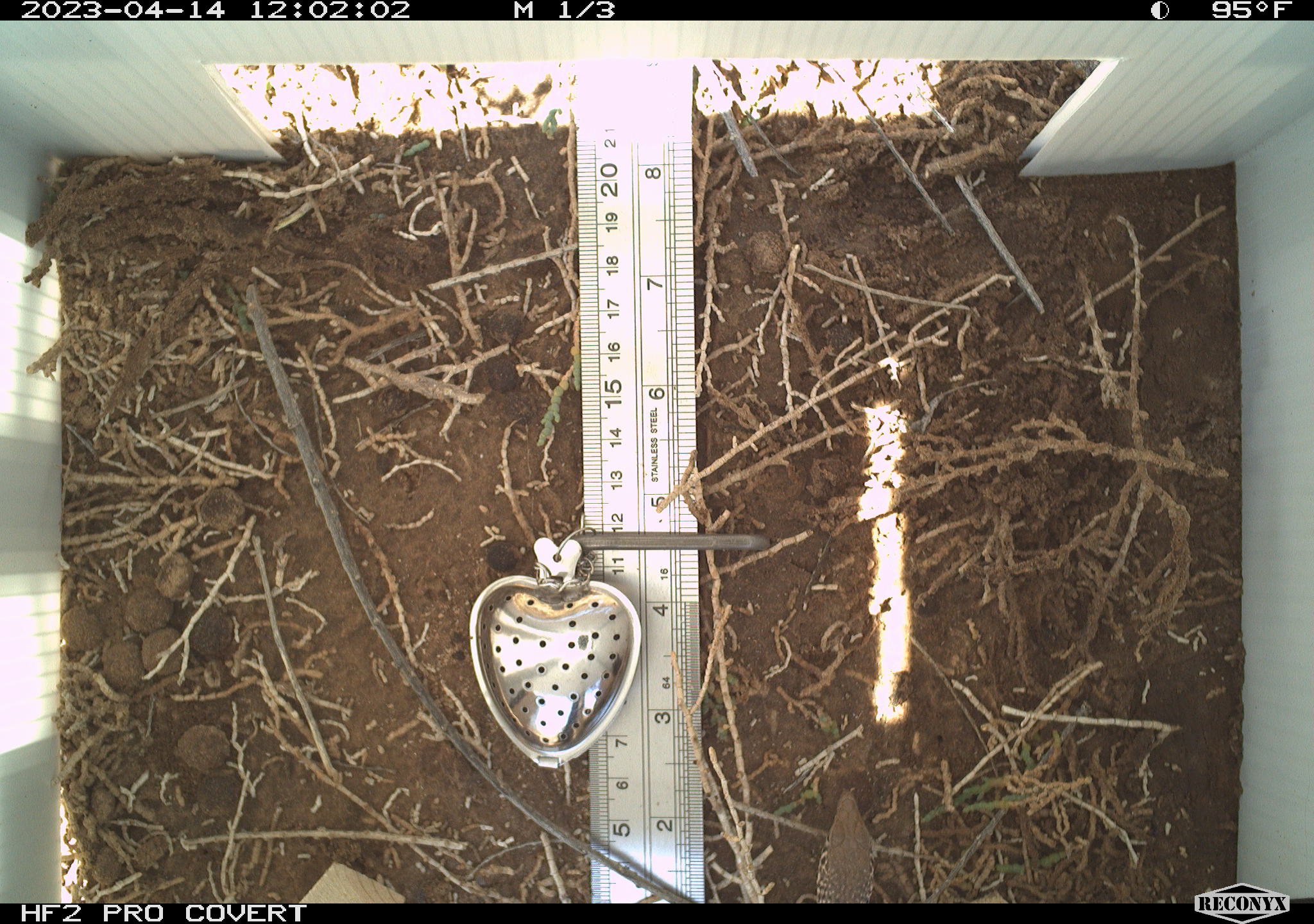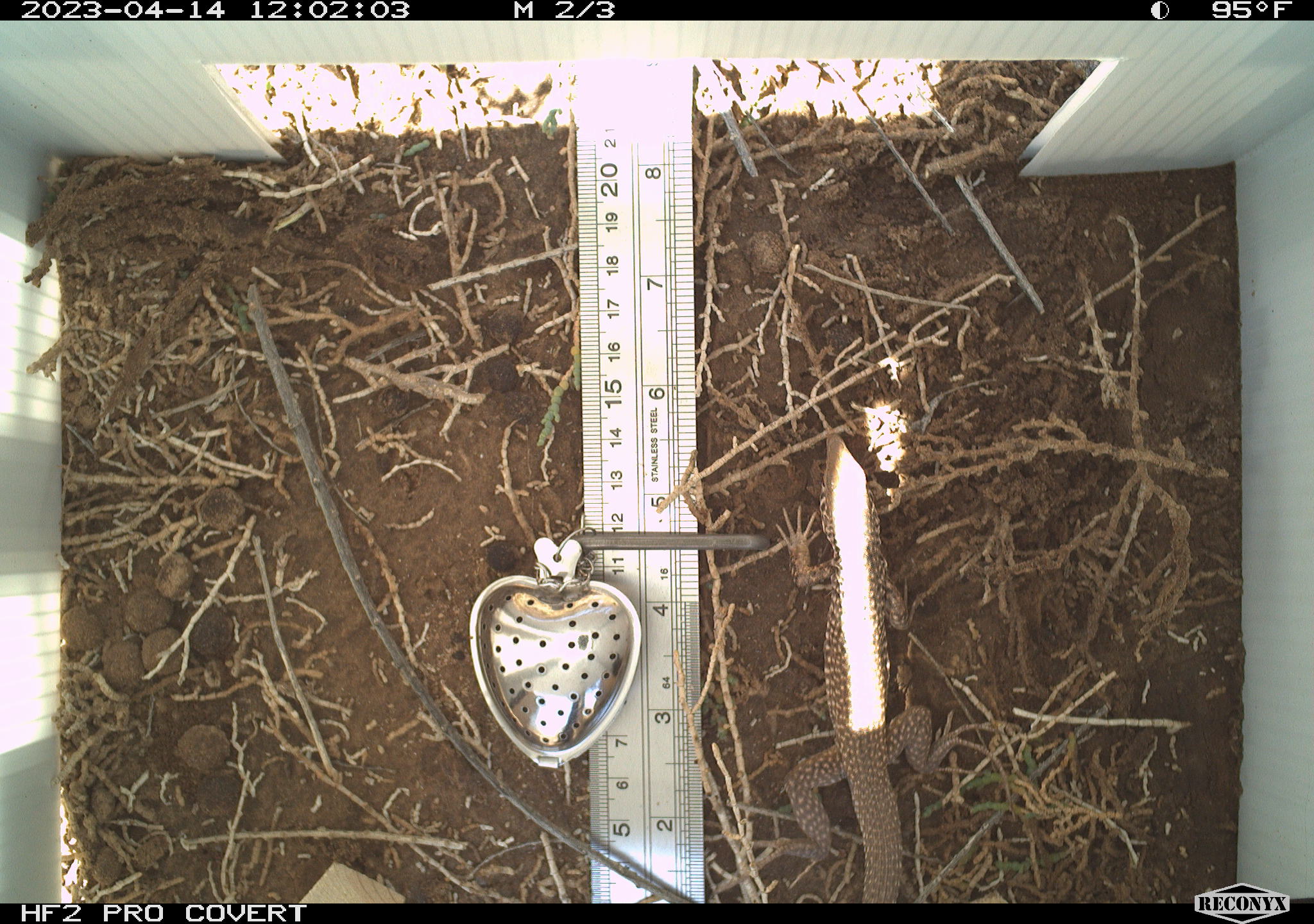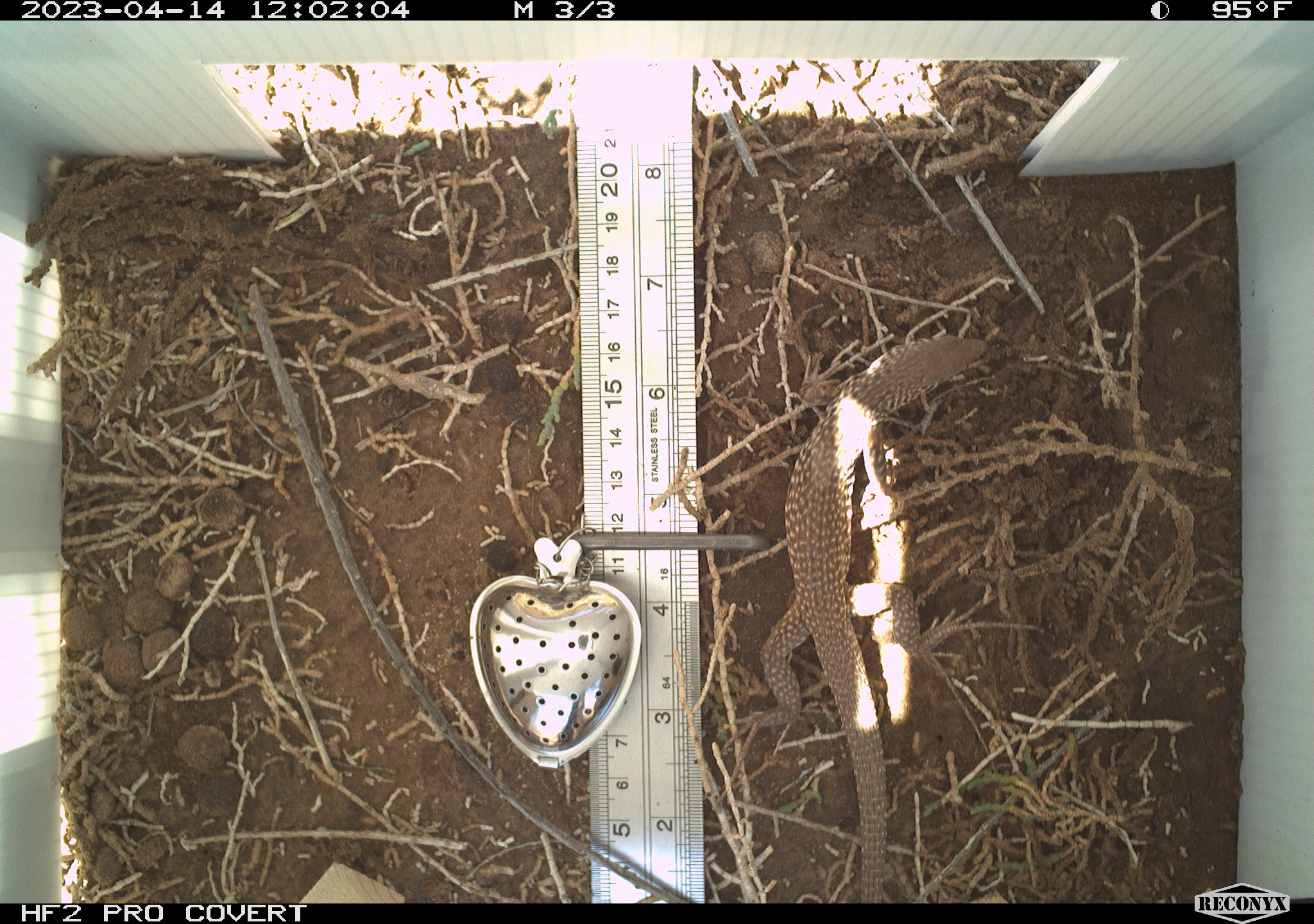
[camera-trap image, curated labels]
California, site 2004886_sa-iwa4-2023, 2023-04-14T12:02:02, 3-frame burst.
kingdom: Animalia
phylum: Chordata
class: Reptilia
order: Squamata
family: Teiidae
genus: Aspidoscelis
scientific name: Aspidoscelis tigris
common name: western whiptail